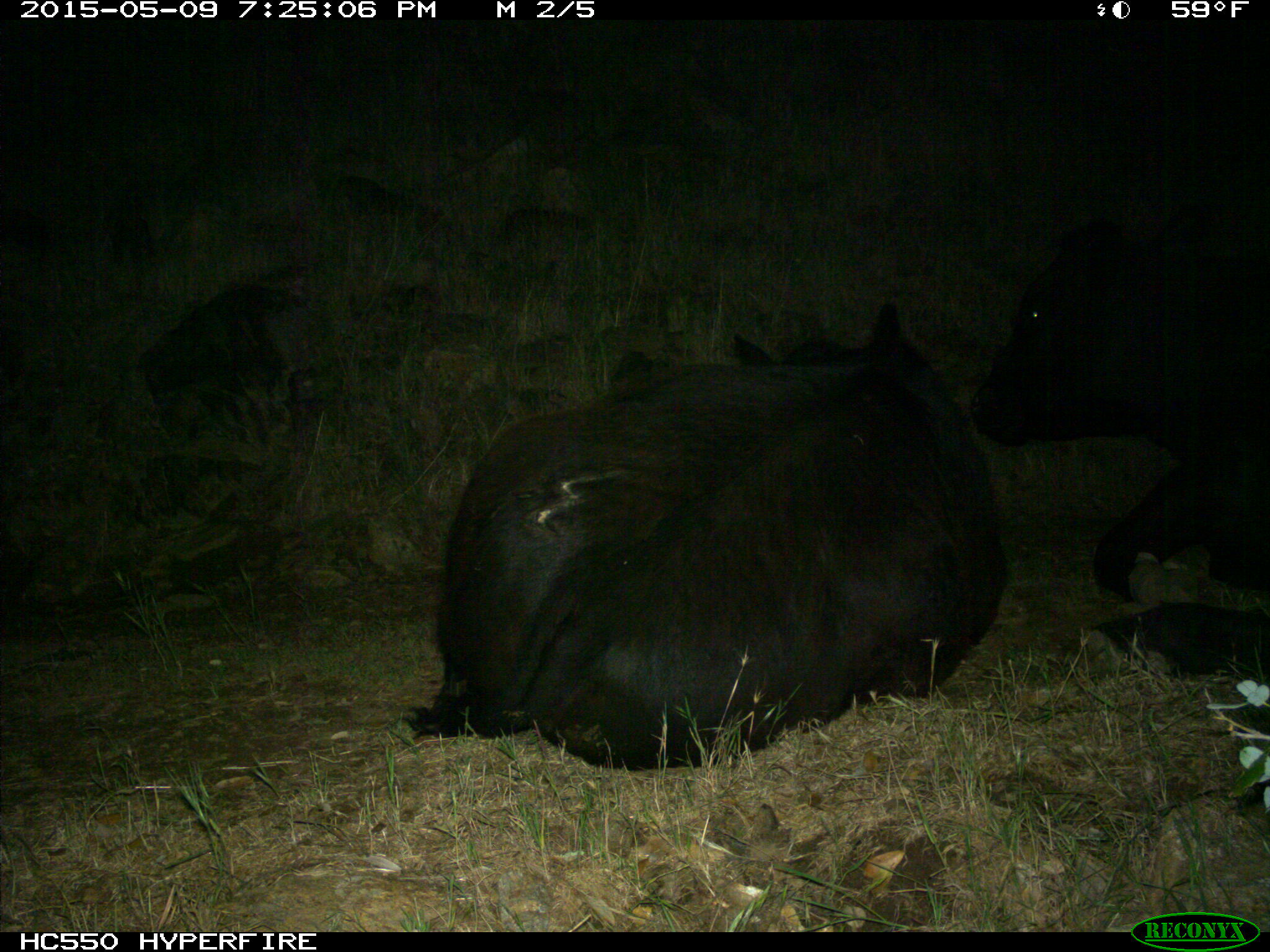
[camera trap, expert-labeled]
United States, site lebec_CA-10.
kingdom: Animalia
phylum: Chordata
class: Mammalia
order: Artiodactyla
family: Bovidae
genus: Bos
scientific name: Bos taurus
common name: domestic cow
Bos taurus (domestic cow).